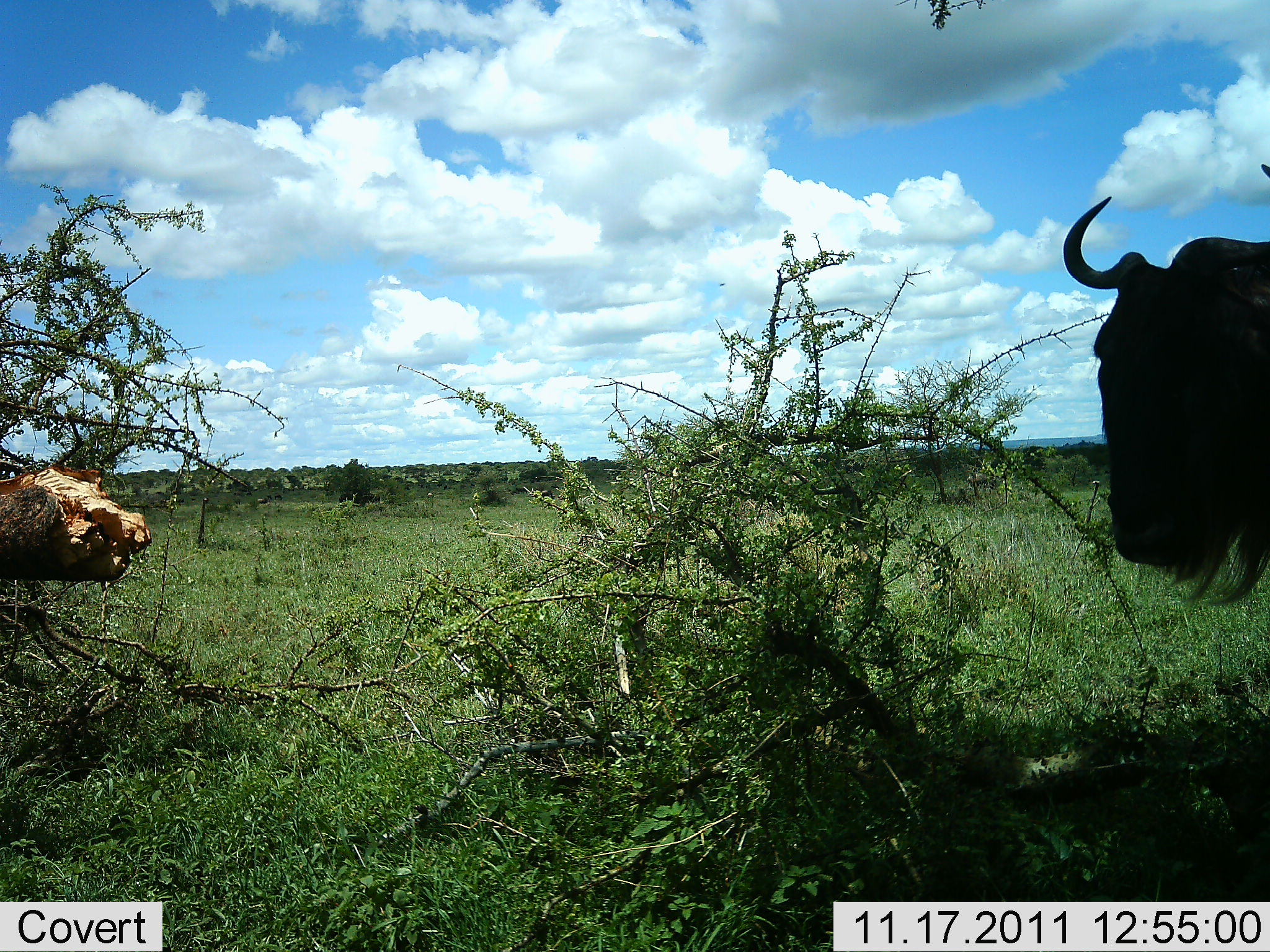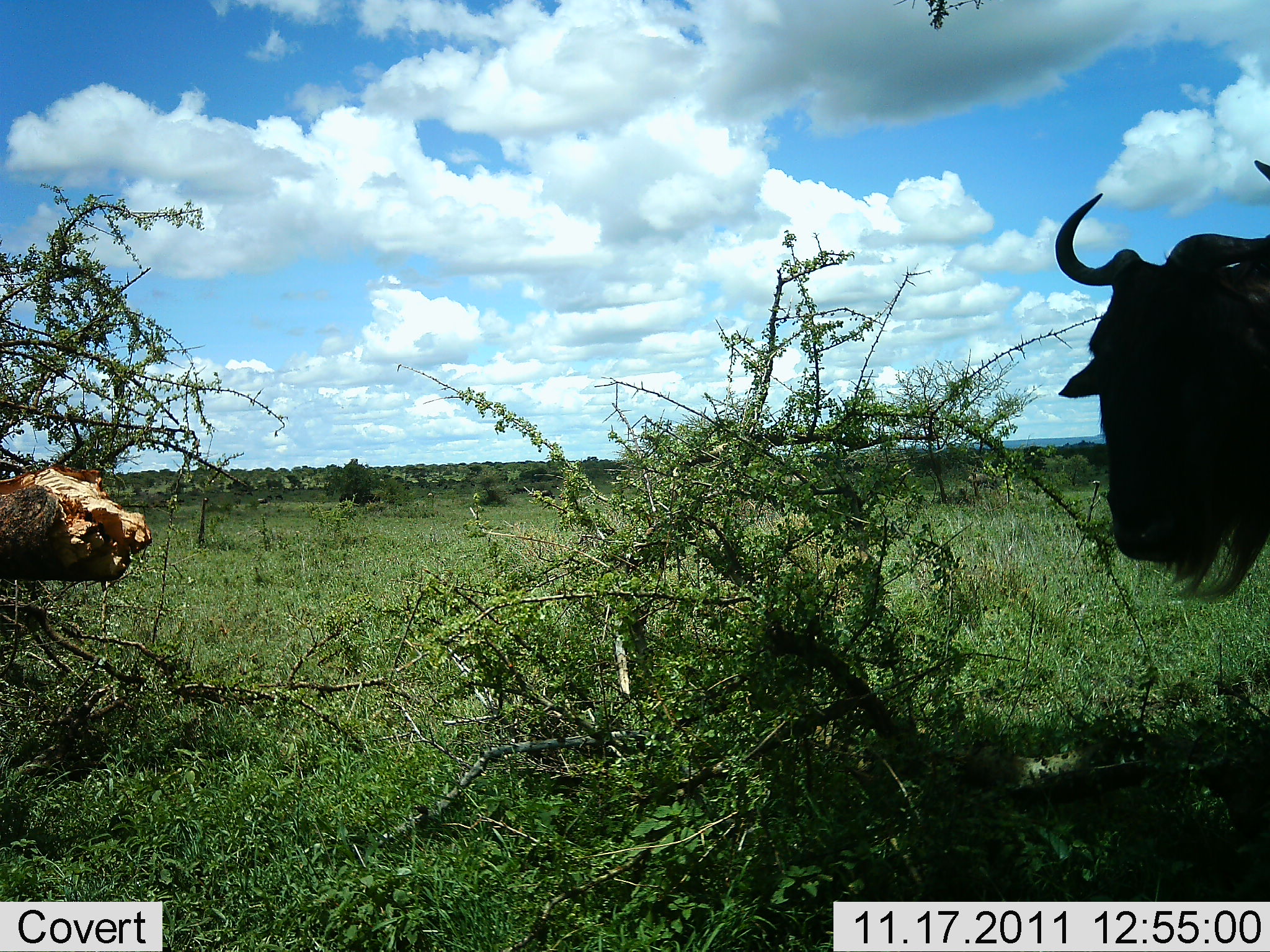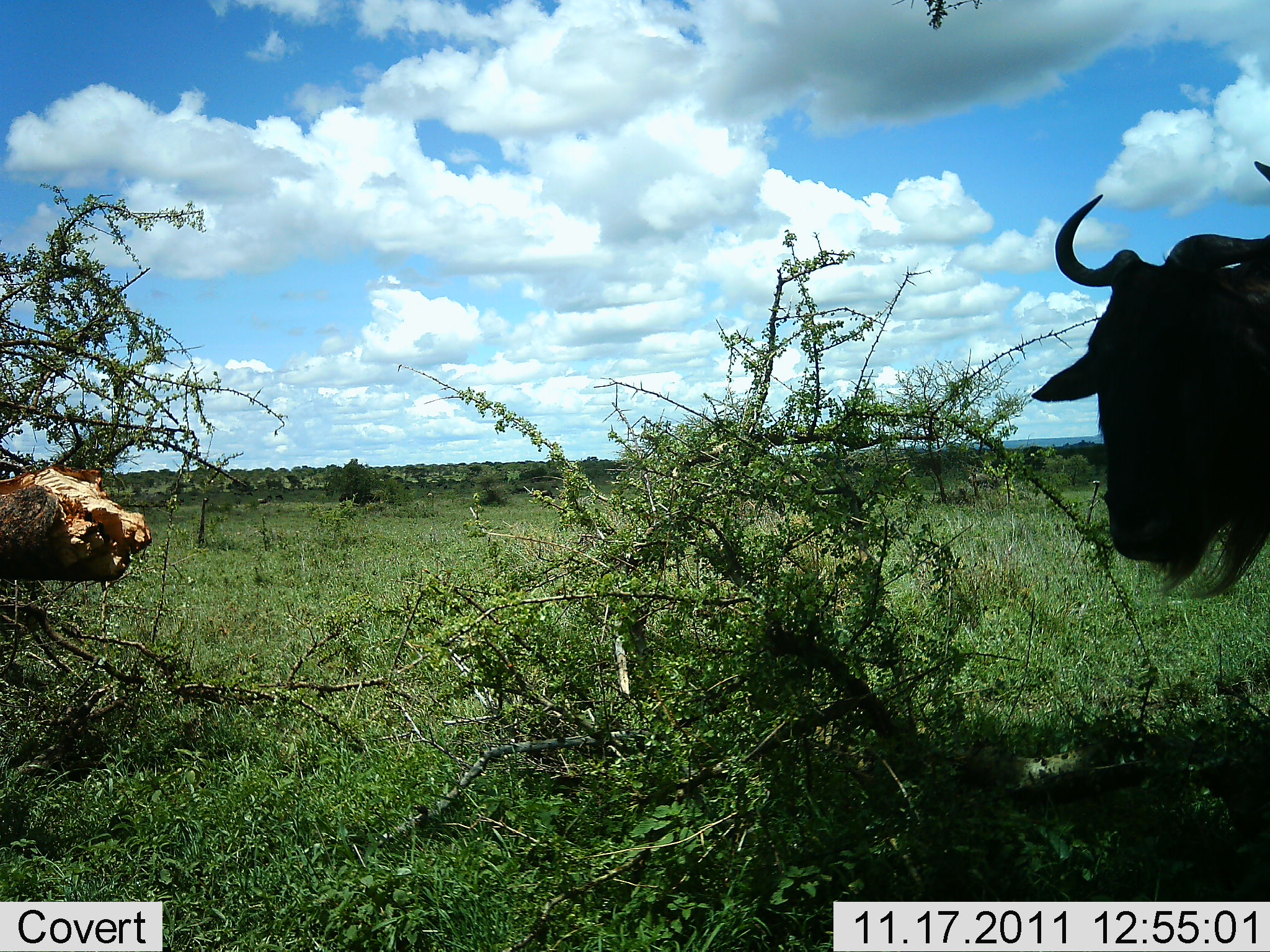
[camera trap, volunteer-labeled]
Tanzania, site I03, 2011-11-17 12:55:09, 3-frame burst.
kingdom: Animalia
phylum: Chordata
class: Mammalia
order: Artiodactyla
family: Bovidae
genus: Connochaetes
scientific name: Connochaetes taurinus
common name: blue wildebeest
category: wildebeest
Wildebeest (blue wildebeest) (Connochaetes taurinus), count 1. Behavior (volunteer vote fractions): standing 100%, resting 0%, moving 8%, interacting 0%. Young present (vote fraction): 0%. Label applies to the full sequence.